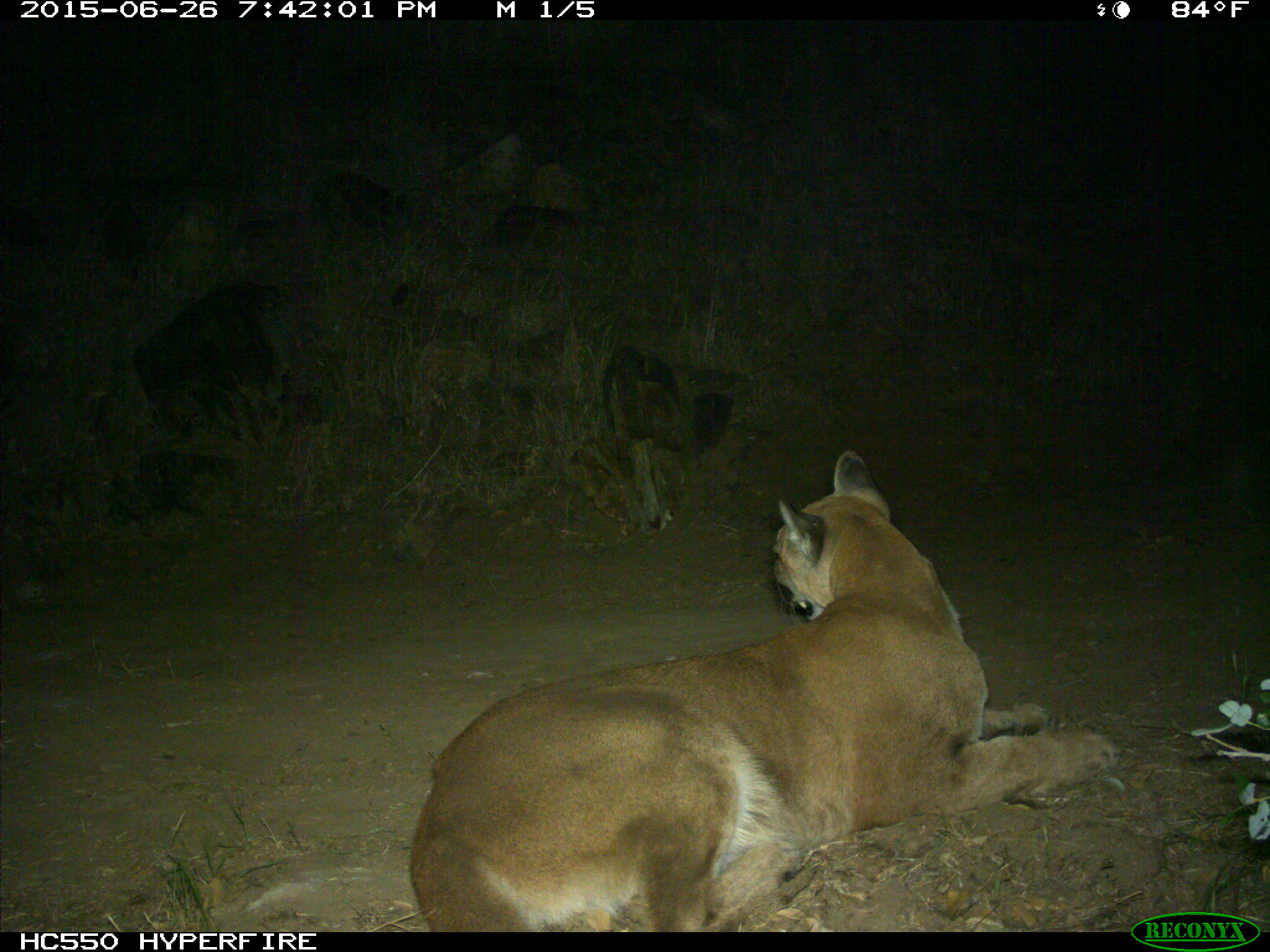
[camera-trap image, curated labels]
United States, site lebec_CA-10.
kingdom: Animalia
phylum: Chordata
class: Mammalia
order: Carnivora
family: Felidae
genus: Puma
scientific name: Puma concolor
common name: mountain lion